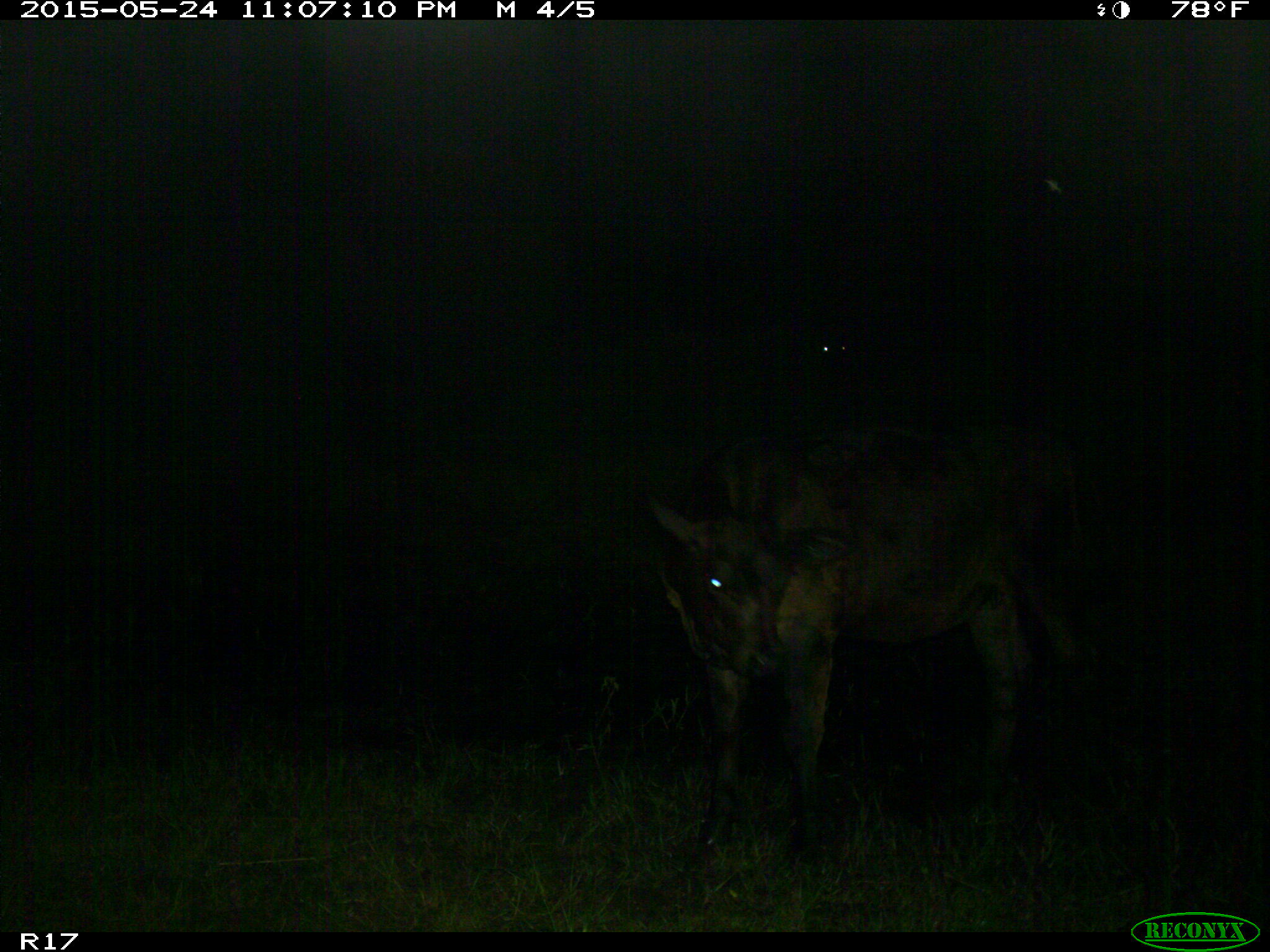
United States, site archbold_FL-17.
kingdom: Animalia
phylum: Chordata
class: Mammalia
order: Artiodactyla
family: Bovidae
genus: Bos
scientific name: Bos taurus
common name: domestic cow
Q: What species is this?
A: Bos taurus (domestic cow).